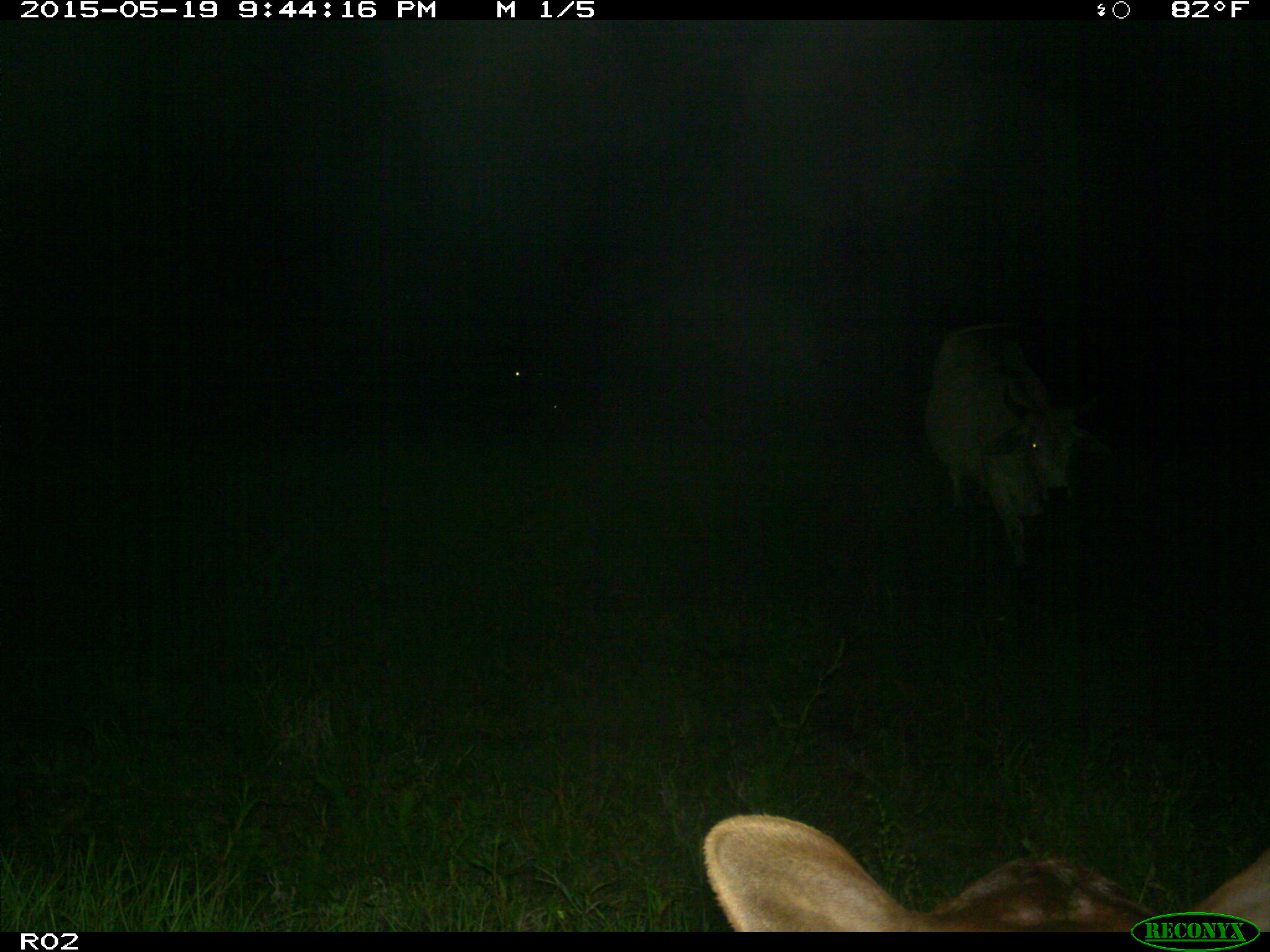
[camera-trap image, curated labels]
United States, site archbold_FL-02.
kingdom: Animalia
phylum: Chordata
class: Mammalia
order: Artiodactyla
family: Bovidae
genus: Bos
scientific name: Bos taurus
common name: domestic cow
Bos taurus (domestic cow).